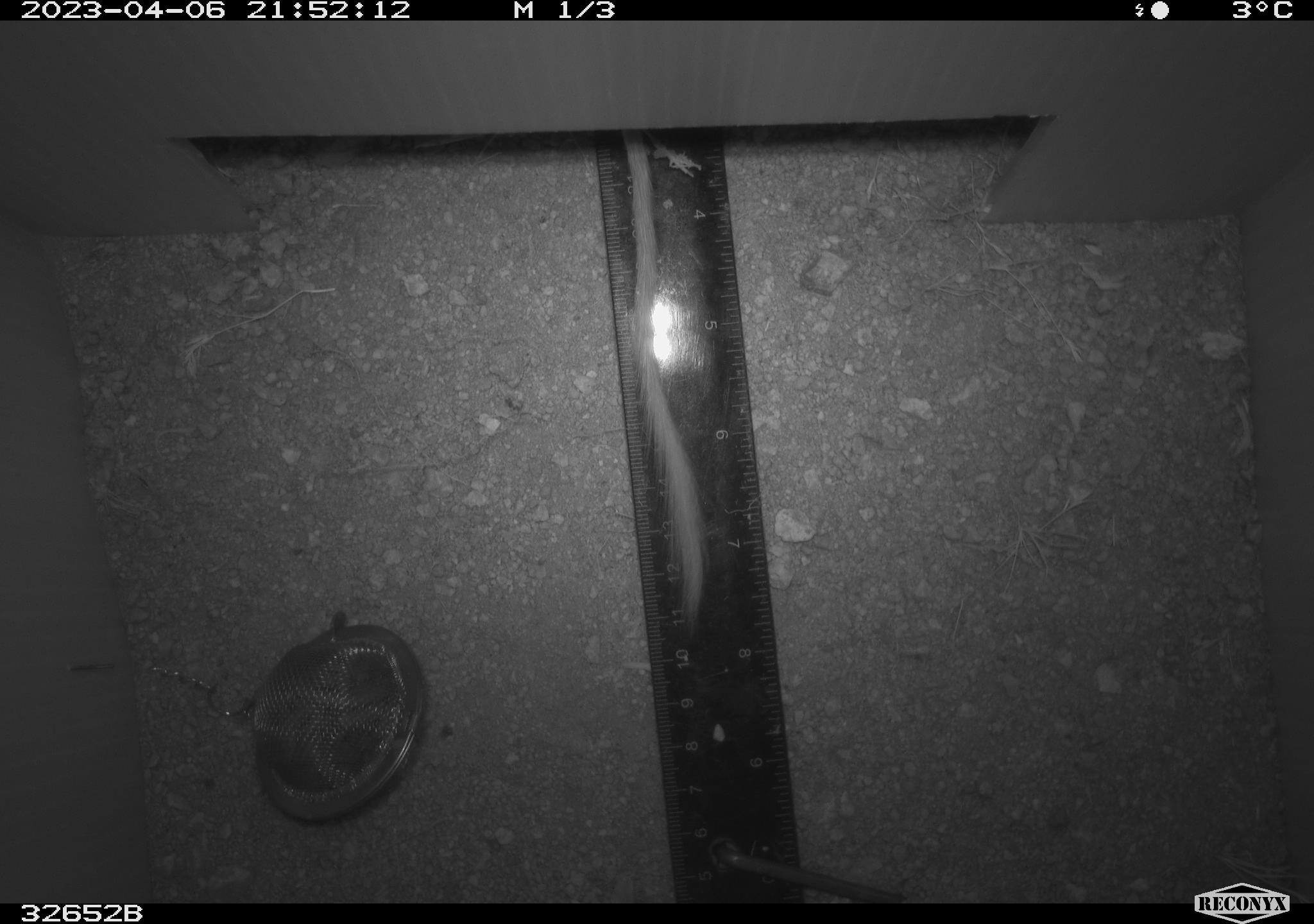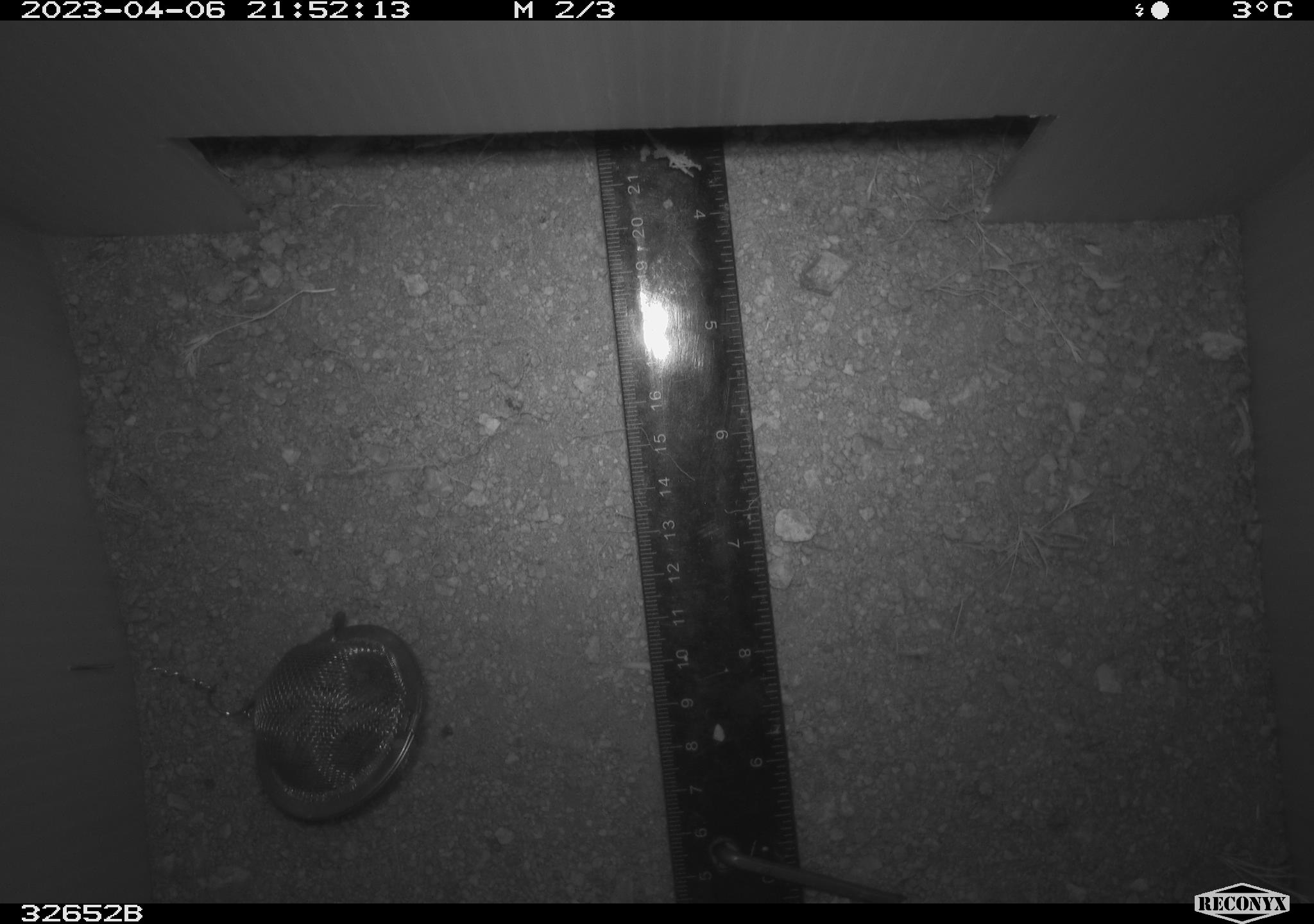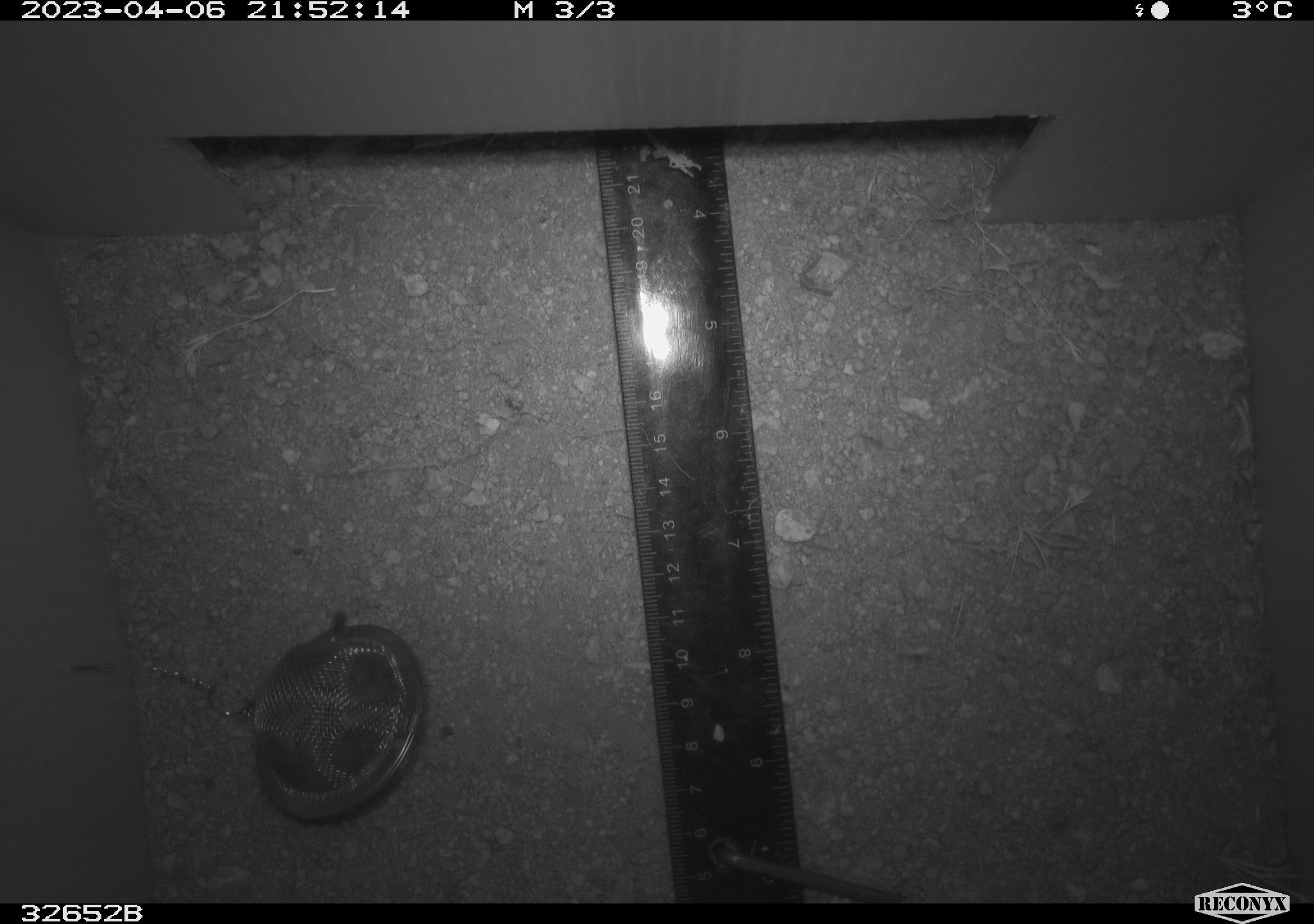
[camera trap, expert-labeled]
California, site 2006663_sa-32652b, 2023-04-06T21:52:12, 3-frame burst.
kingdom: Animalia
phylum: Chordata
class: Mammalia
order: Rodentia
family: Heteromyidae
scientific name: Heteromyidae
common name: kangaroo rats and pocket mice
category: heteromyidae family